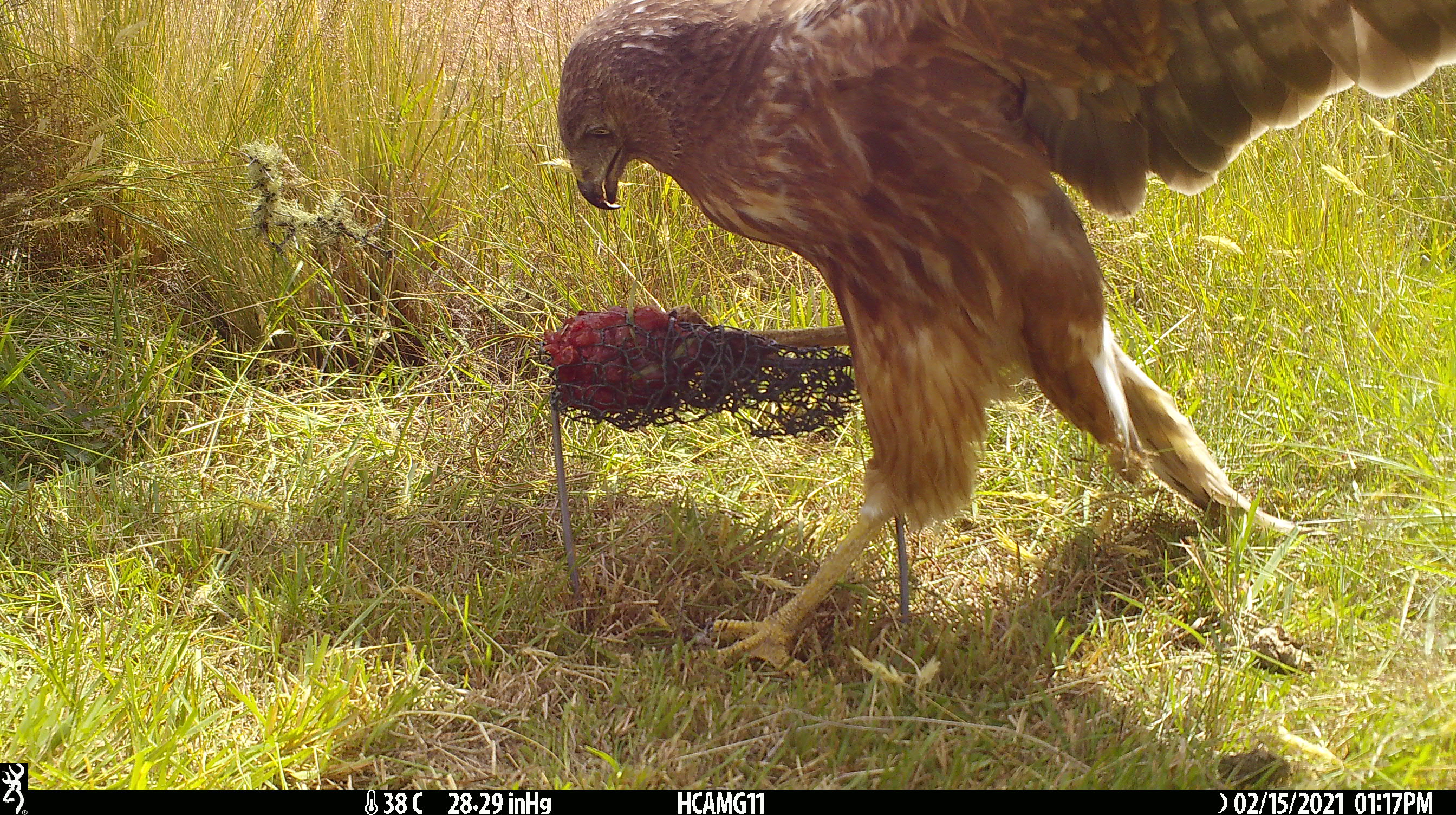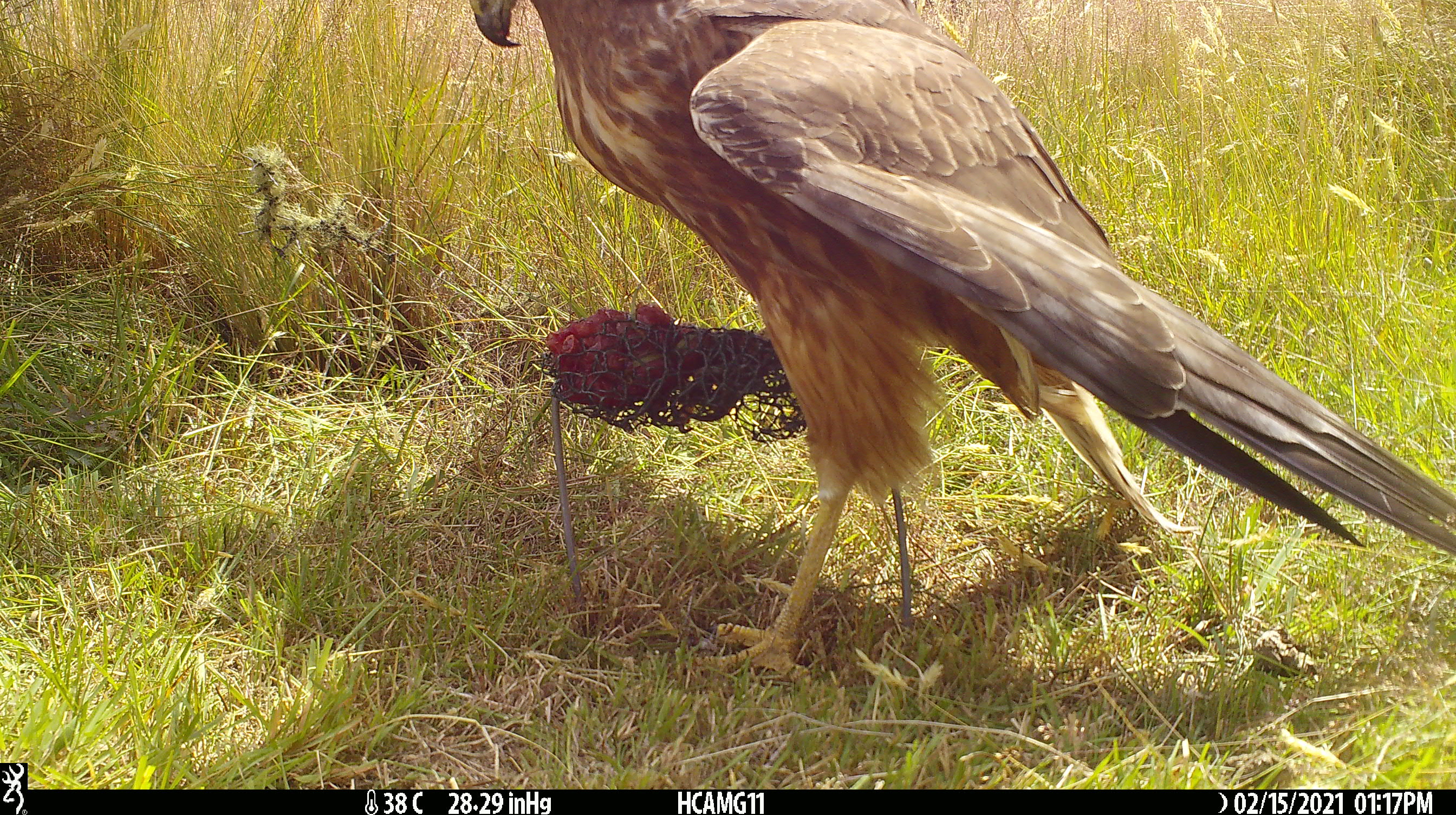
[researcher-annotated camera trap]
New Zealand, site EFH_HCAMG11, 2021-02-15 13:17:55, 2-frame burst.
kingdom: Animalia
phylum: Chordata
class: Aves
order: Accipitriformes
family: Accipitridae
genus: Circus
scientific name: Circus approximans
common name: swamp harrier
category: harrier